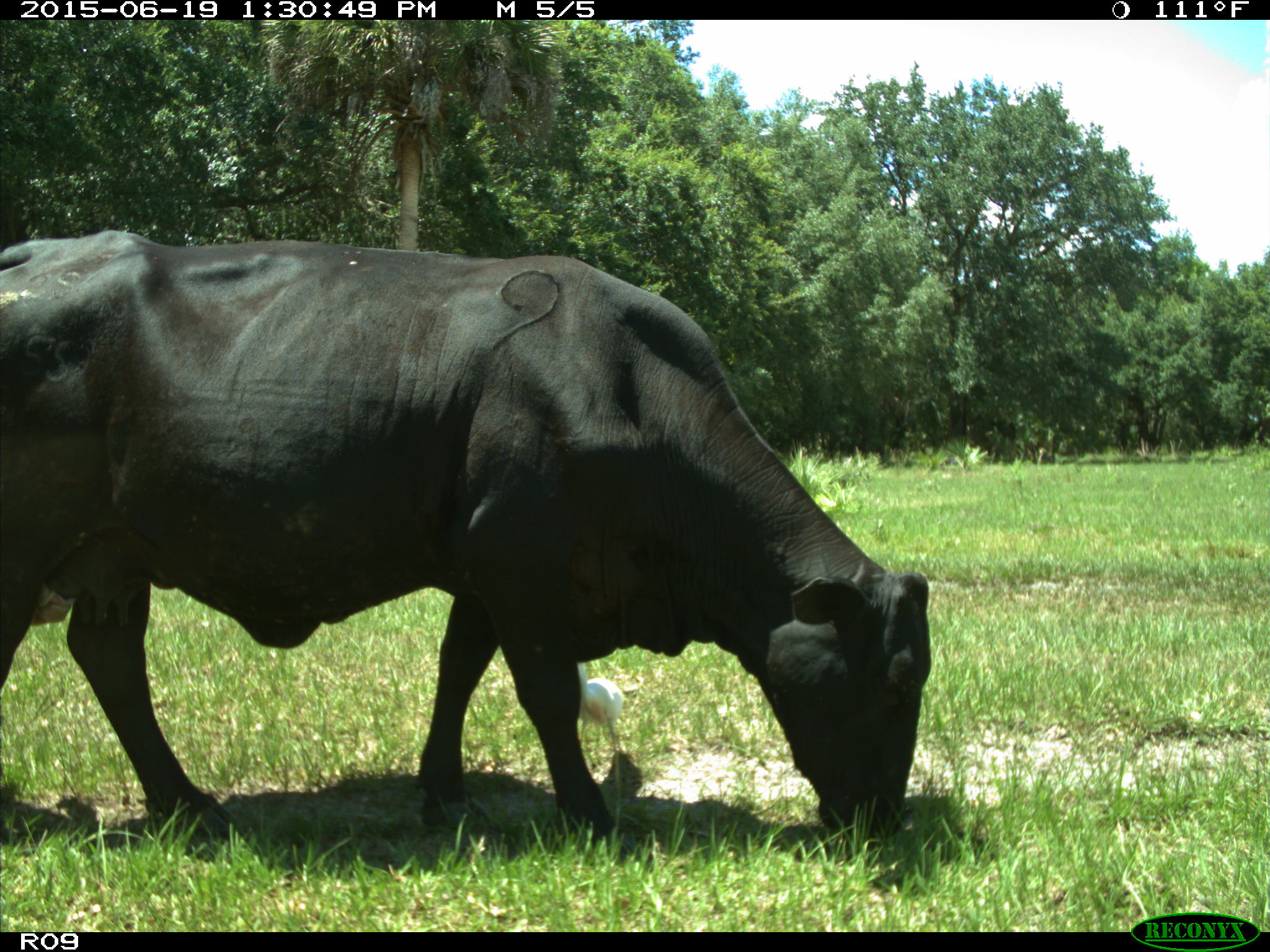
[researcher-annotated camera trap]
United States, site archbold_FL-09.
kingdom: Animalia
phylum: Chordata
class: Mammalia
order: Artiodactyla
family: Bovidae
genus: Bos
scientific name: Bos taurus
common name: domestic cow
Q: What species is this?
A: Bos taurus (domestic cow).